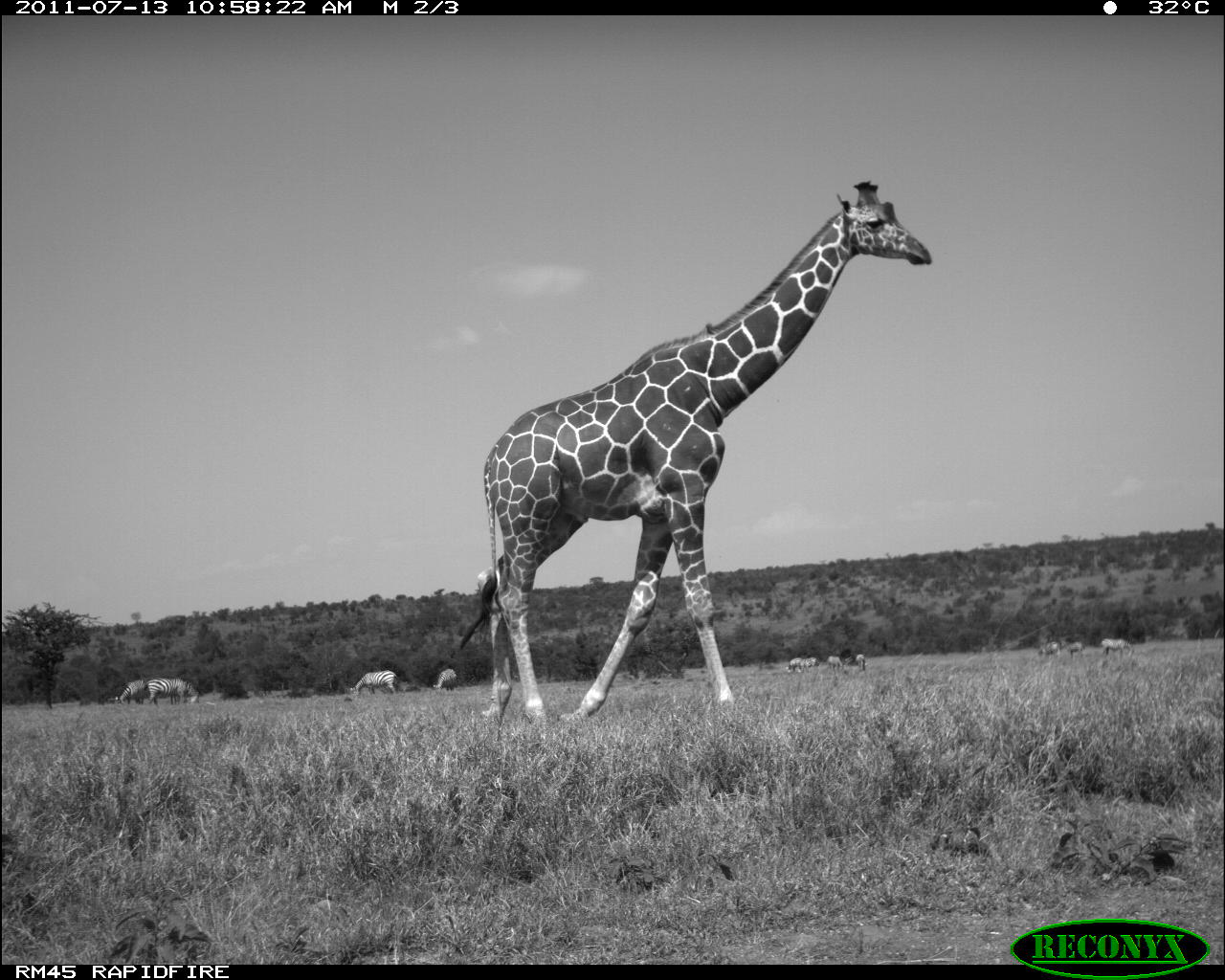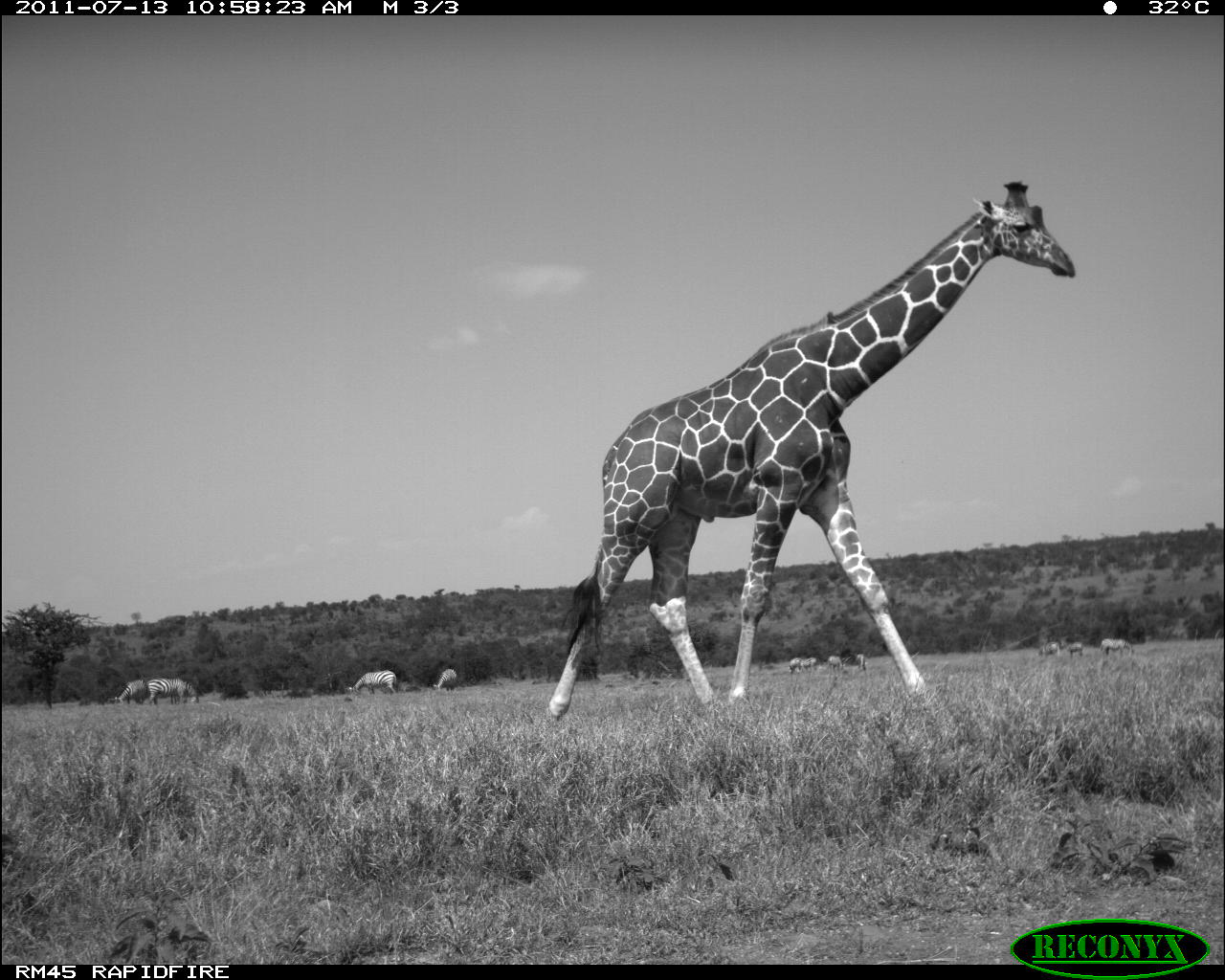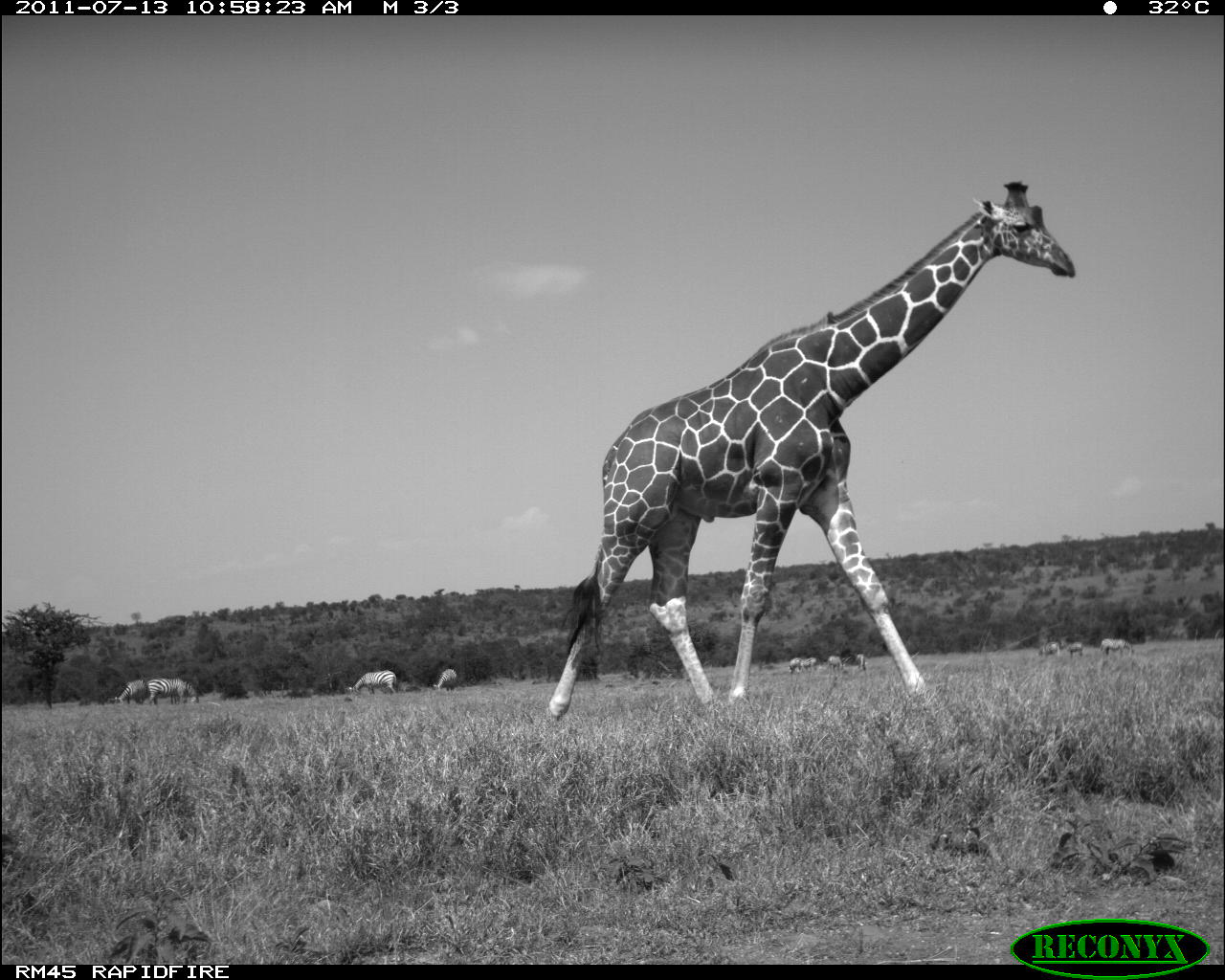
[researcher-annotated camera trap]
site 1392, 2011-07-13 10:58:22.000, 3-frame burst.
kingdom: Animalia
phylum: Chordata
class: Mammalia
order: Perissodactyla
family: Equidae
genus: Equus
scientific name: Equus quagga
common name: plains zebra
Equus quagga (plains zebra), count 10.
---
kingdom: Animalia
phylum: Chordata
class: Mammalia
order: Artiodactyla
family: Giraffidae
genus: Giraffa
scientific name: Giraffa camelopardalis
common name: giraffe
Giraffa camelopardalis (giraffe), count 1.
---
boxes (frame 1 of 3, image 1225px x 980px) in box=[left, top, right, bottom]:
equus quagga: box=[462, 179, 932, 722]; box=[147, 678, 199, 705]; box=[350, 670, 397, 695]; box=[114, 678, 149, 705]; box=[1101, 638, 1134, 658]; box=[433, 668, 457, 691]; box=[1061, 639, 1086, 658]; box=[1039, 641, 1060, 659]; box=[785, 657, 804, 673]; box=[827, 656, 843, 673]; box=[802, 657, 819, 671]; box=[856, 654, 866, 671]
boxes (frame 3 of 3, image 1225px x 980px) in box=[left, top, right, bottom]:
equus quagga: box=[548, 181, 1076, 720]; box=[147, 678, 198, 706]; box=[349, 670, 397, 697]; box=[115, 680, 147, 705]; box=[1100, 638, 1133, 657]; box=[433, 669, 457, 691]; box=[1060, 637, 1083, 658]; box=[1039, 642, 1060, 658]; box=[828, 656, 844, 671]; box=[789, 658, 802, 674]; box=[803, 657, 817, 671]; box=[856, 653, 866, 671]